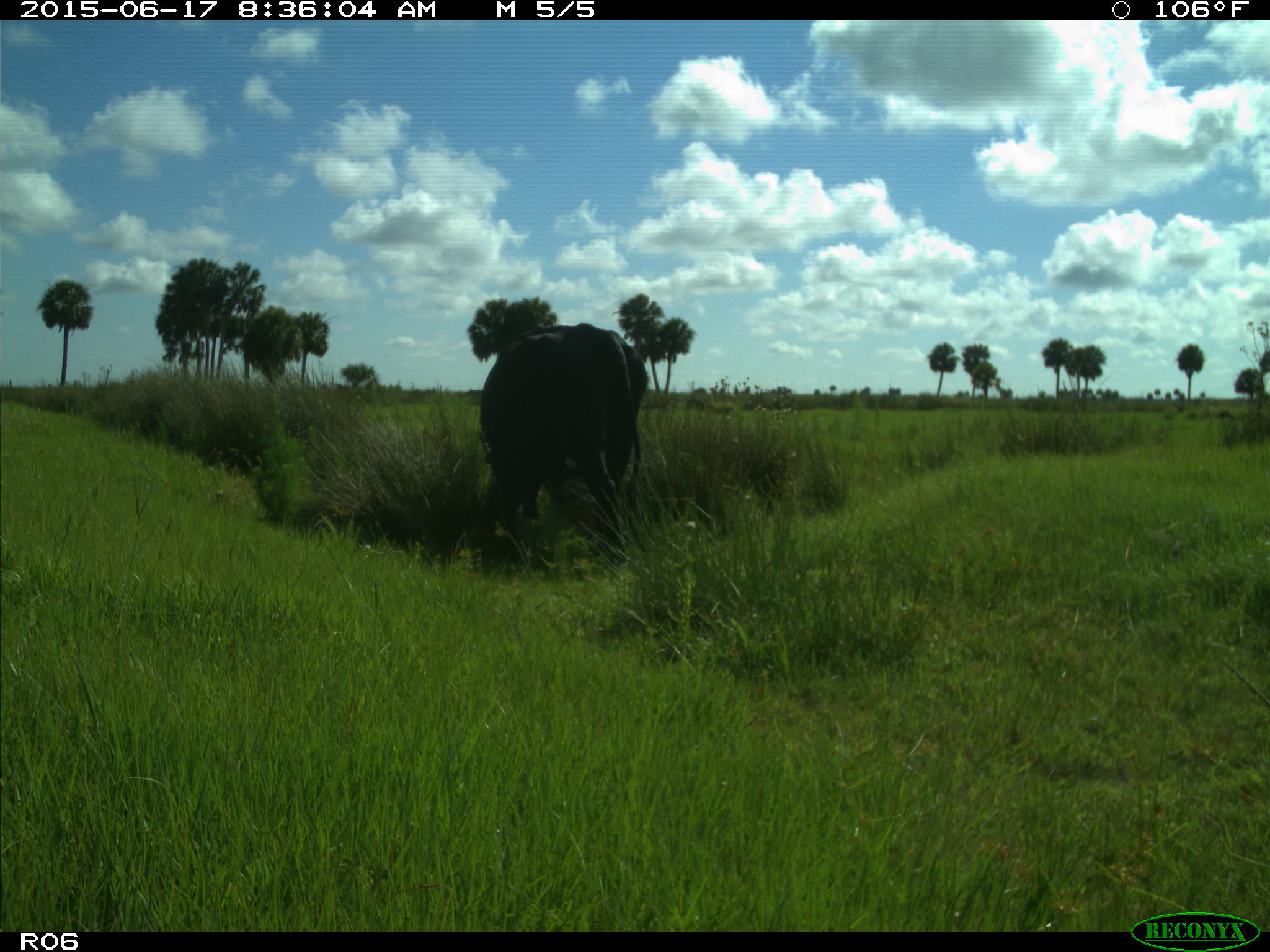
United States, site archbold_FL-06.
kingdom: Animalia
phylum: Chordata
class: Mammalia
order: Artiodactyla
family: Bovidae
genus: Bos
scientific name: Bos taurus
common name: domestic cow